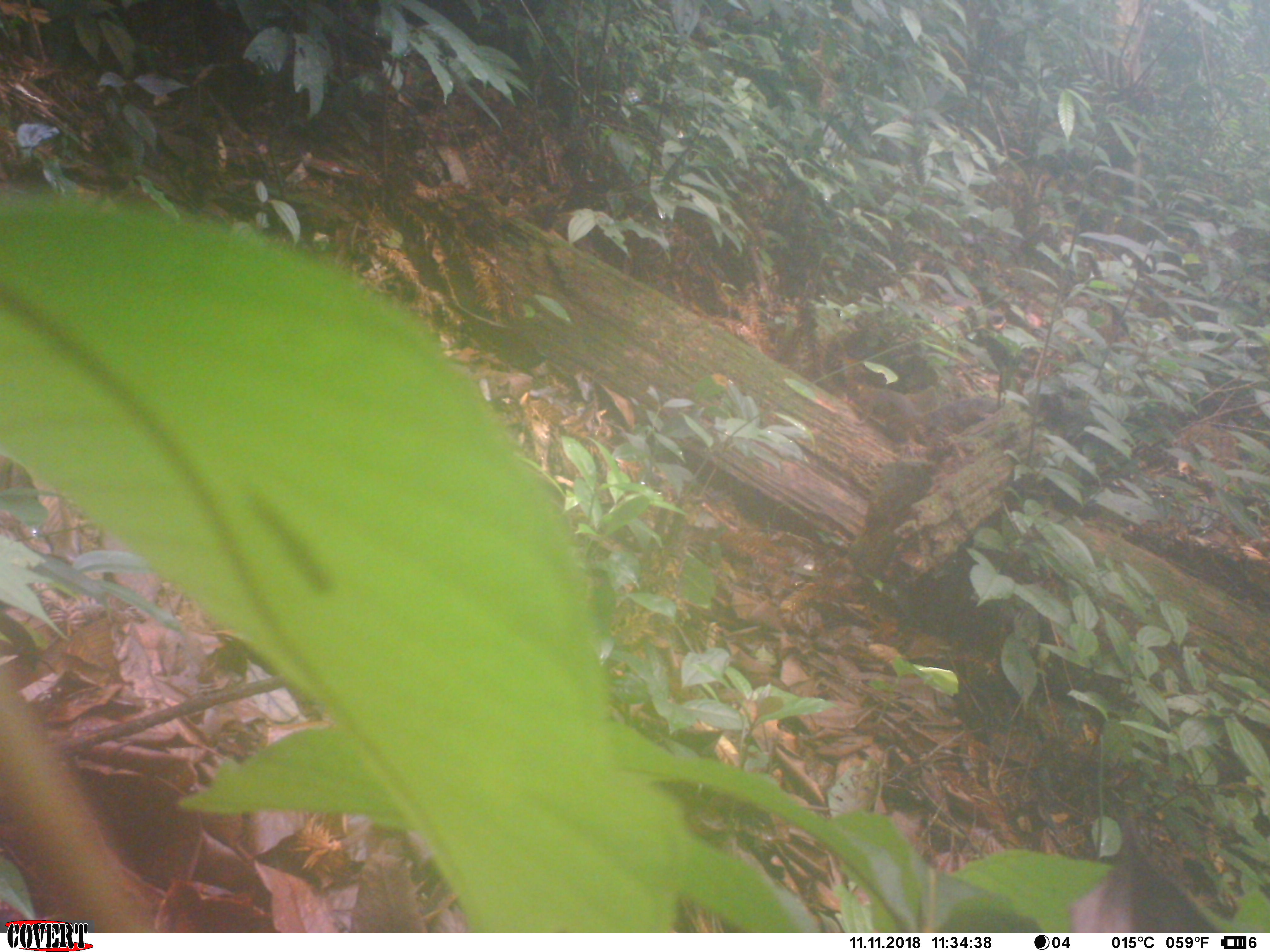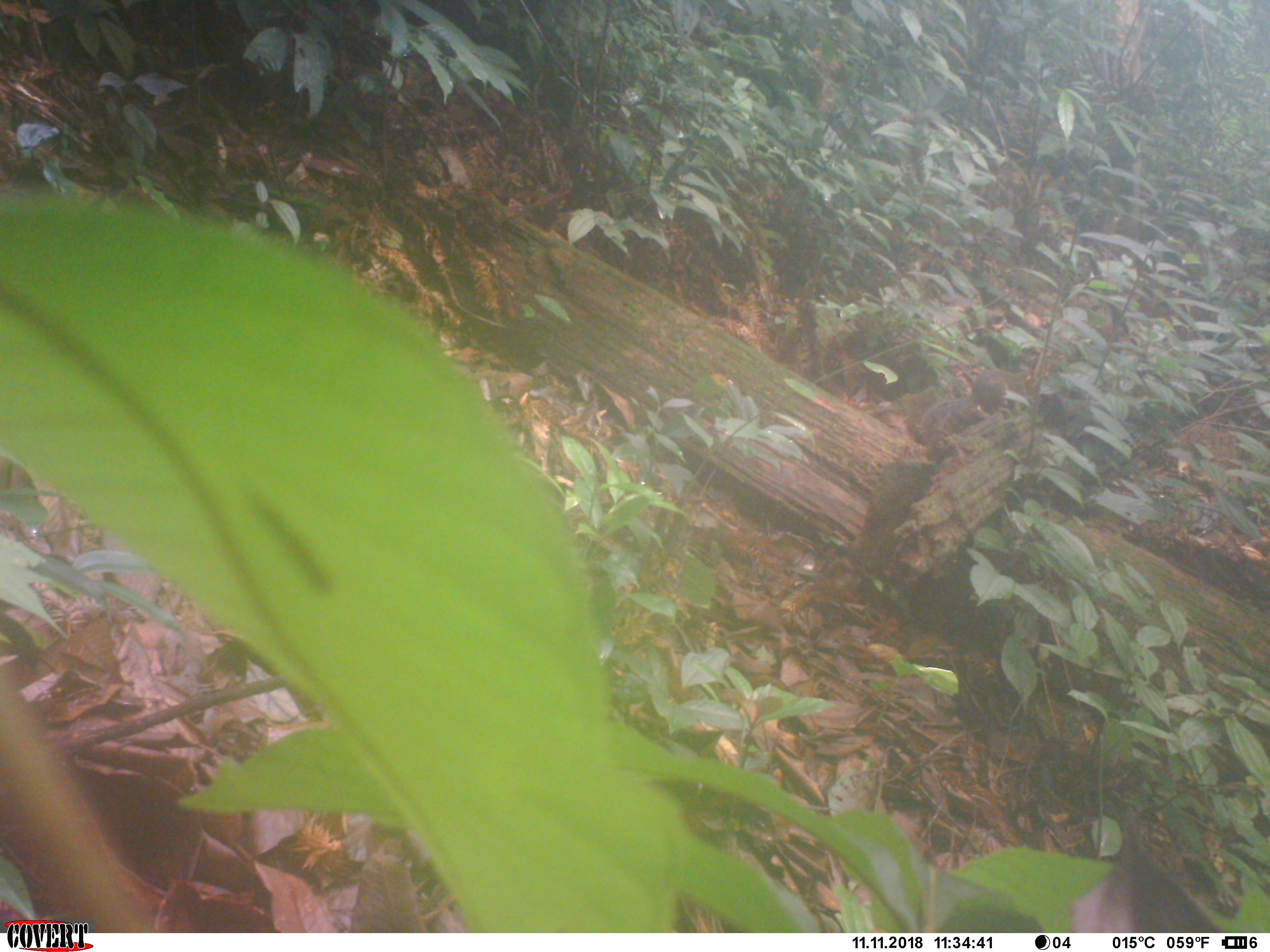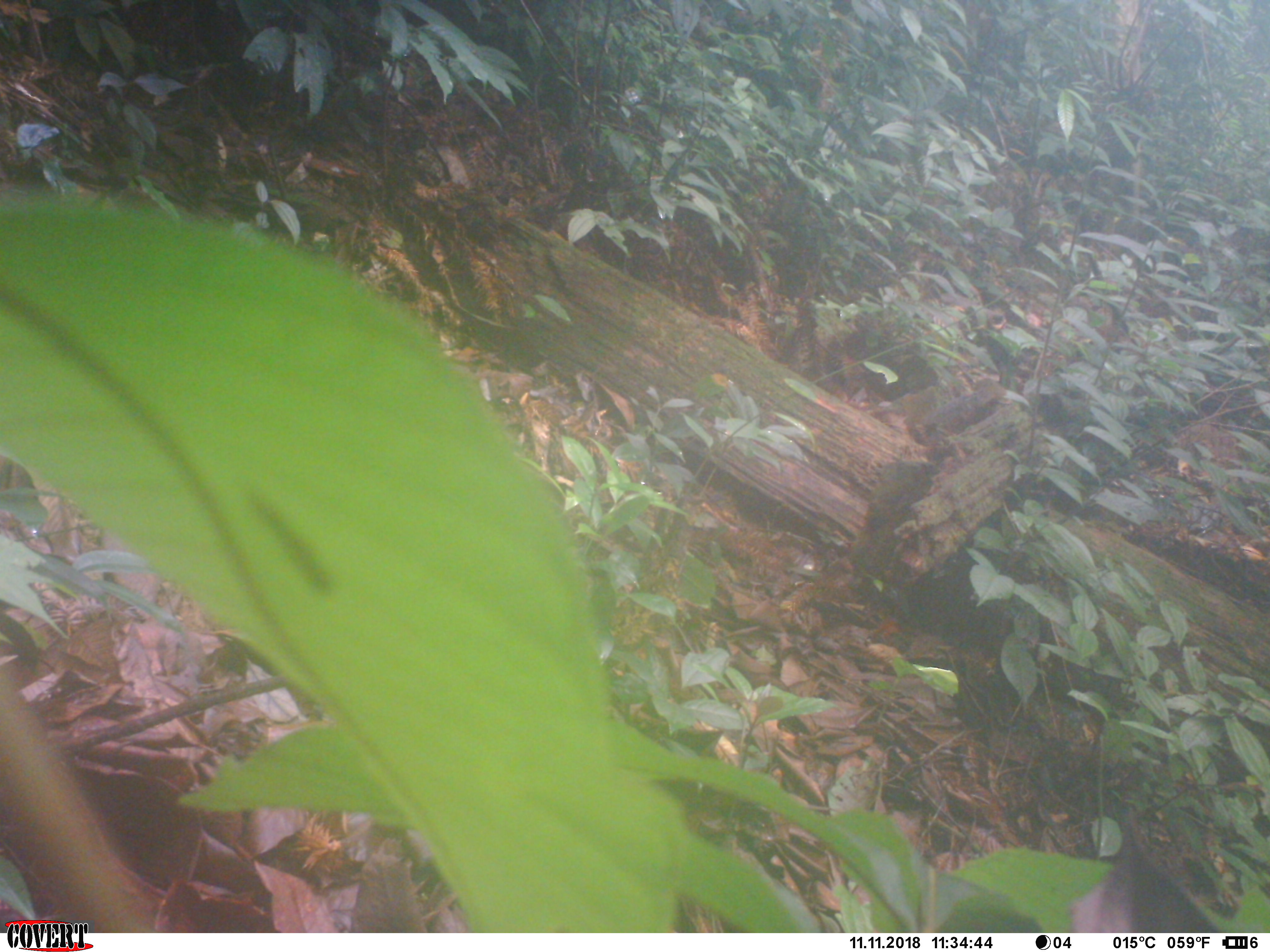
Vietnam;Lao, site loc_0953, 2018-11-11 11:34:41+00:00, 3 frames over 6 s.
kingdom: Animalia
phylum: Chordata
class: Mammalia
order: Rodentia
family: Sciuridae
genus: Dremomys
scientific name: Dremomys rufigenis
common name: red-cheeked squirrel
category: red cheeked squirrel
Red cheeked squirrel (red-cheeked squirrel) (Dremomys rufigenis). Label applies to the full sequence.